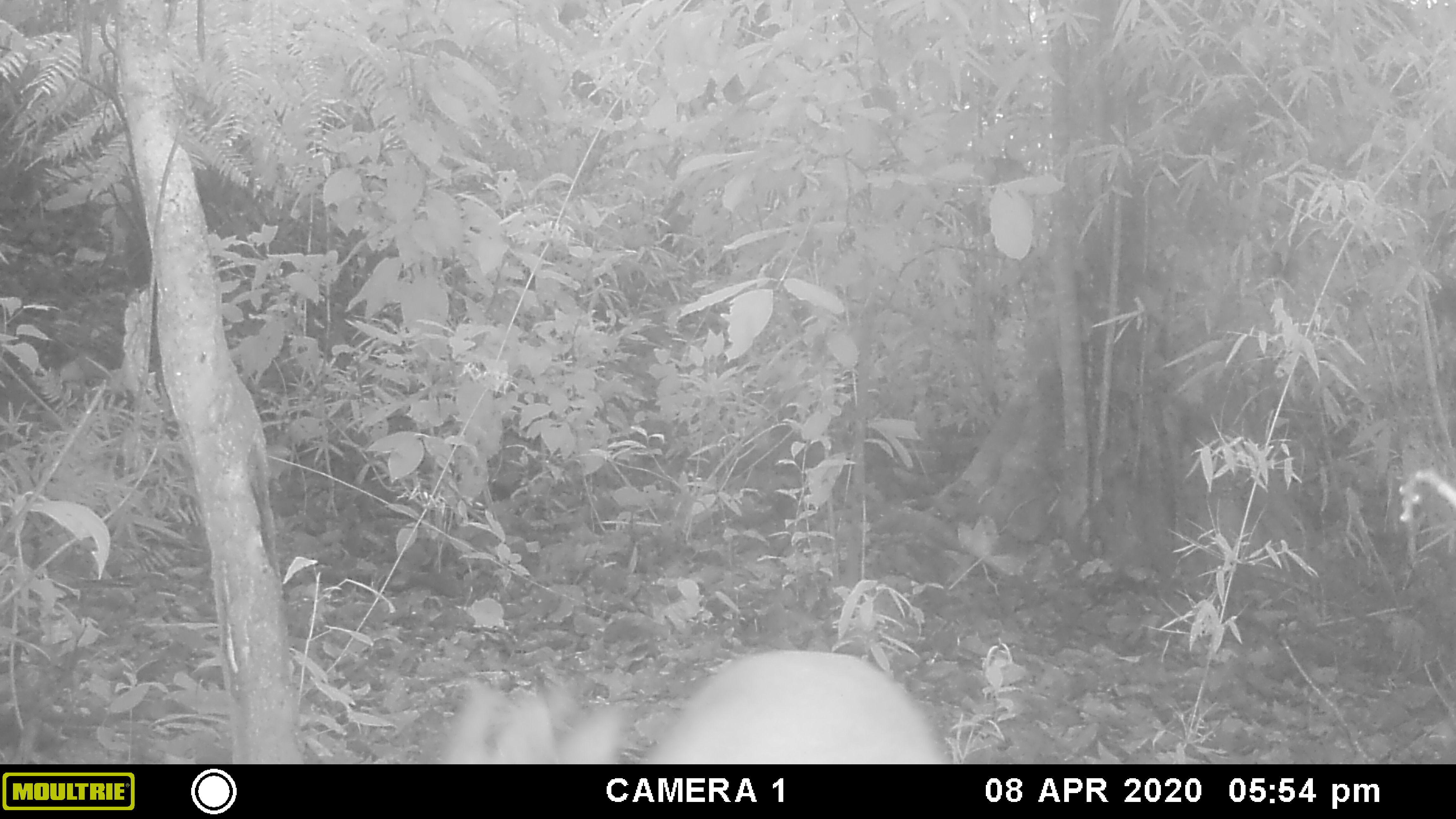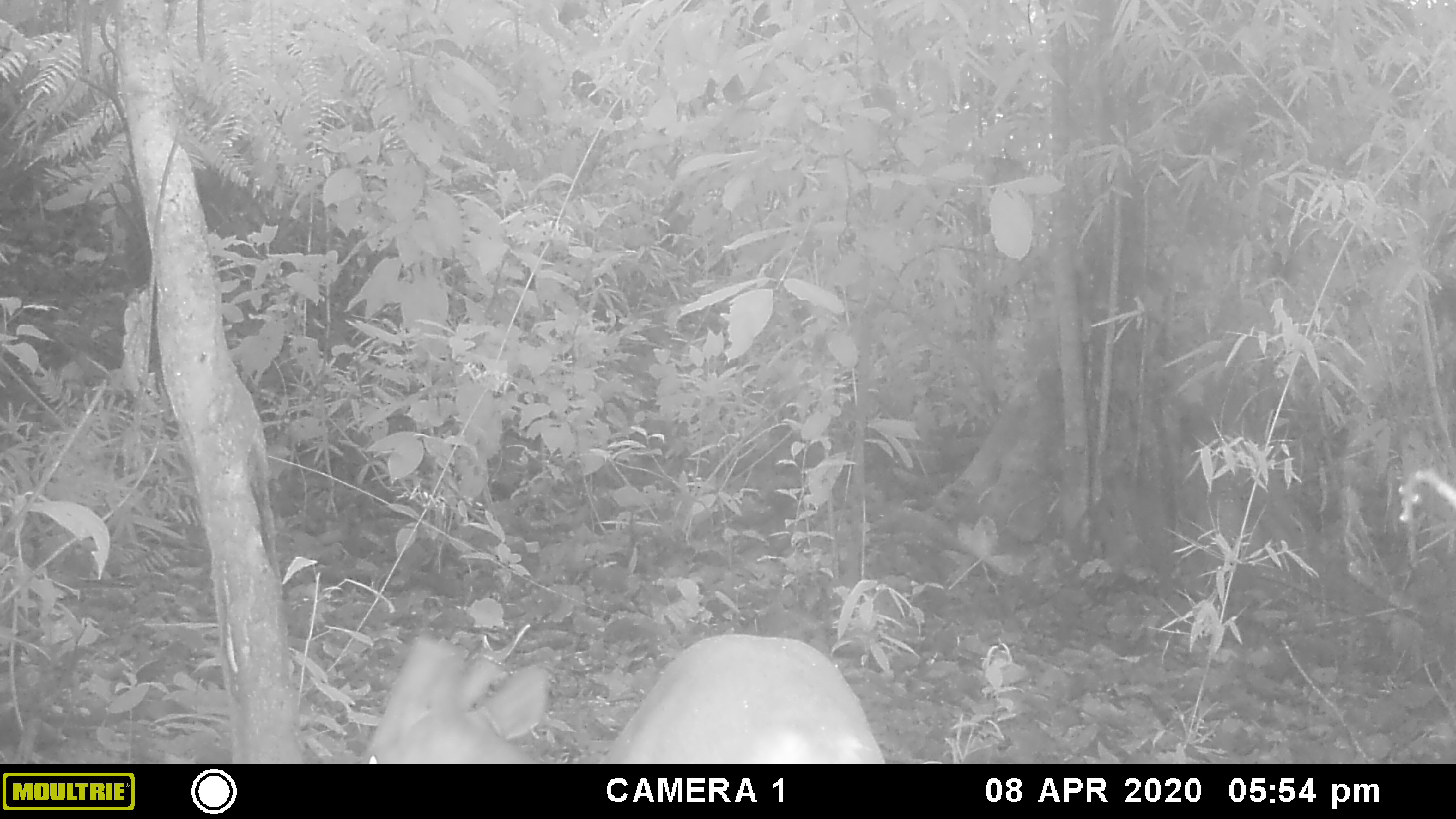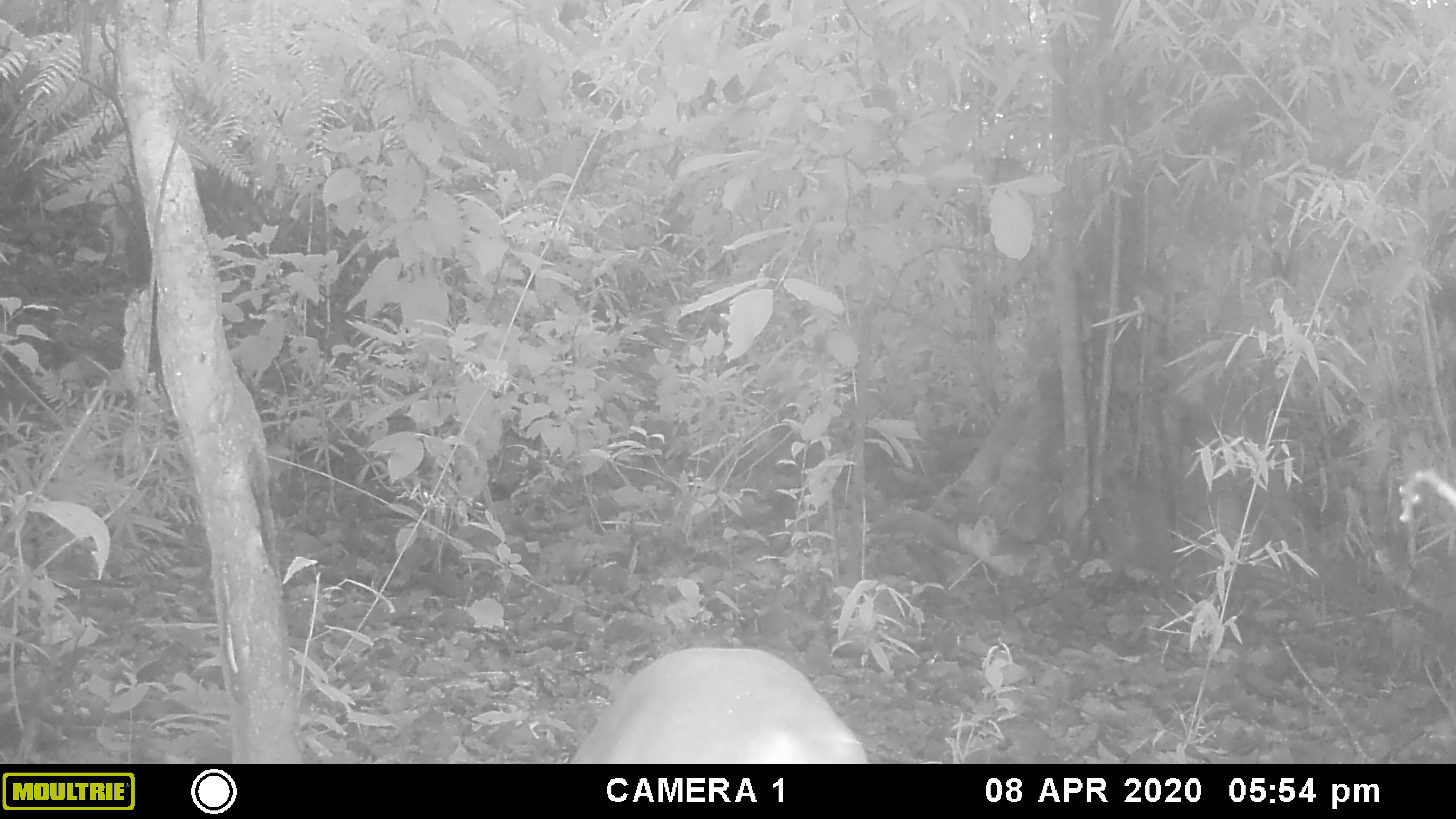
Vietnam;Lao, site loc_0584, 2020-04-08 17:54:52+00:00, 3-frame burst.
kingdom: Animalia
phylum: Chordata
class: Mammalia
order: Artiodactyla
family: Cervidae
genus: Muntiacus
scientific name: Muntiacus muntjak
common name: red muntjac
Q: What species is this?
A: Red muntjac (Muntiacus muntjak).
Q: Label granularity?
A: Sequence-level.